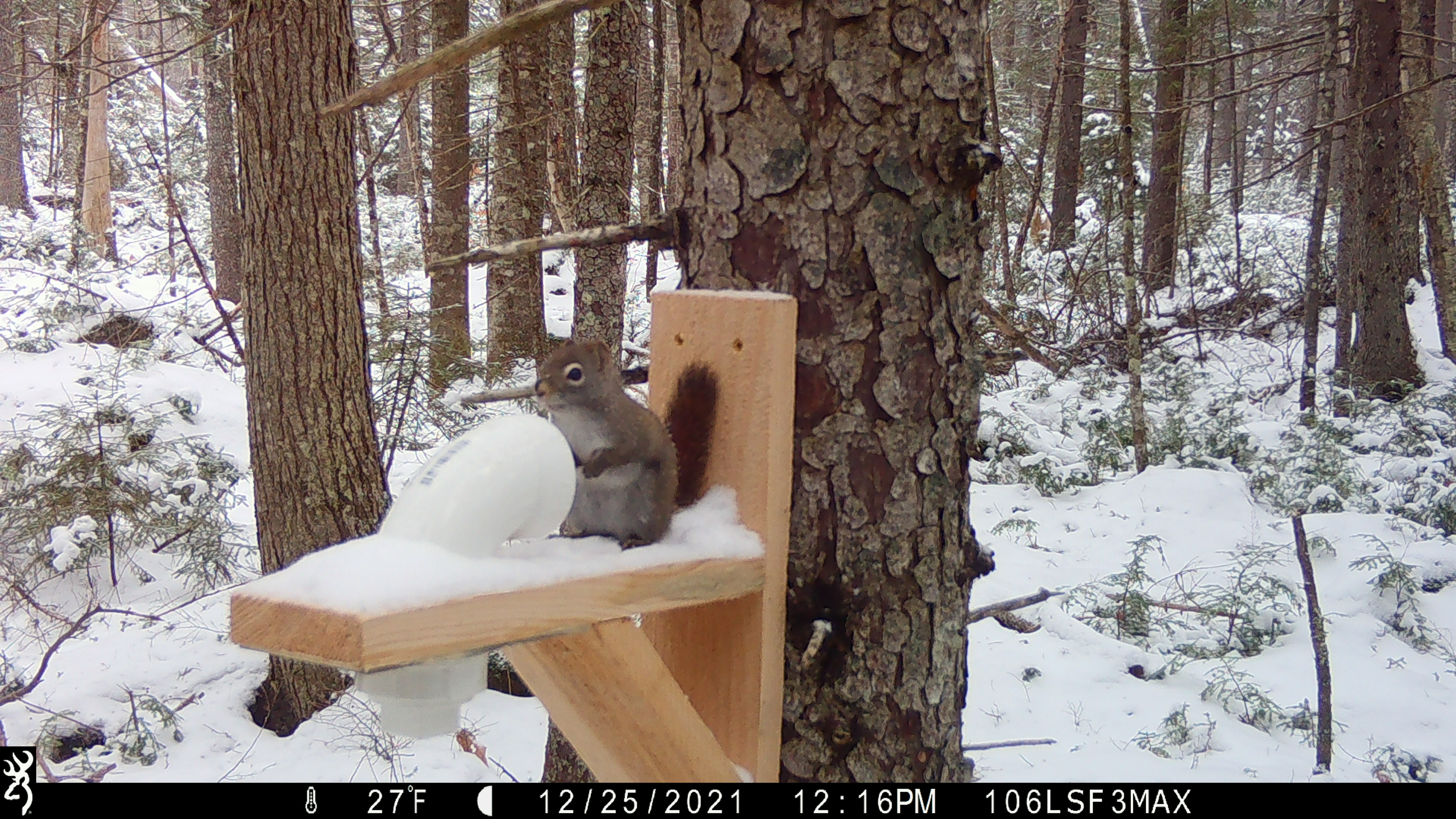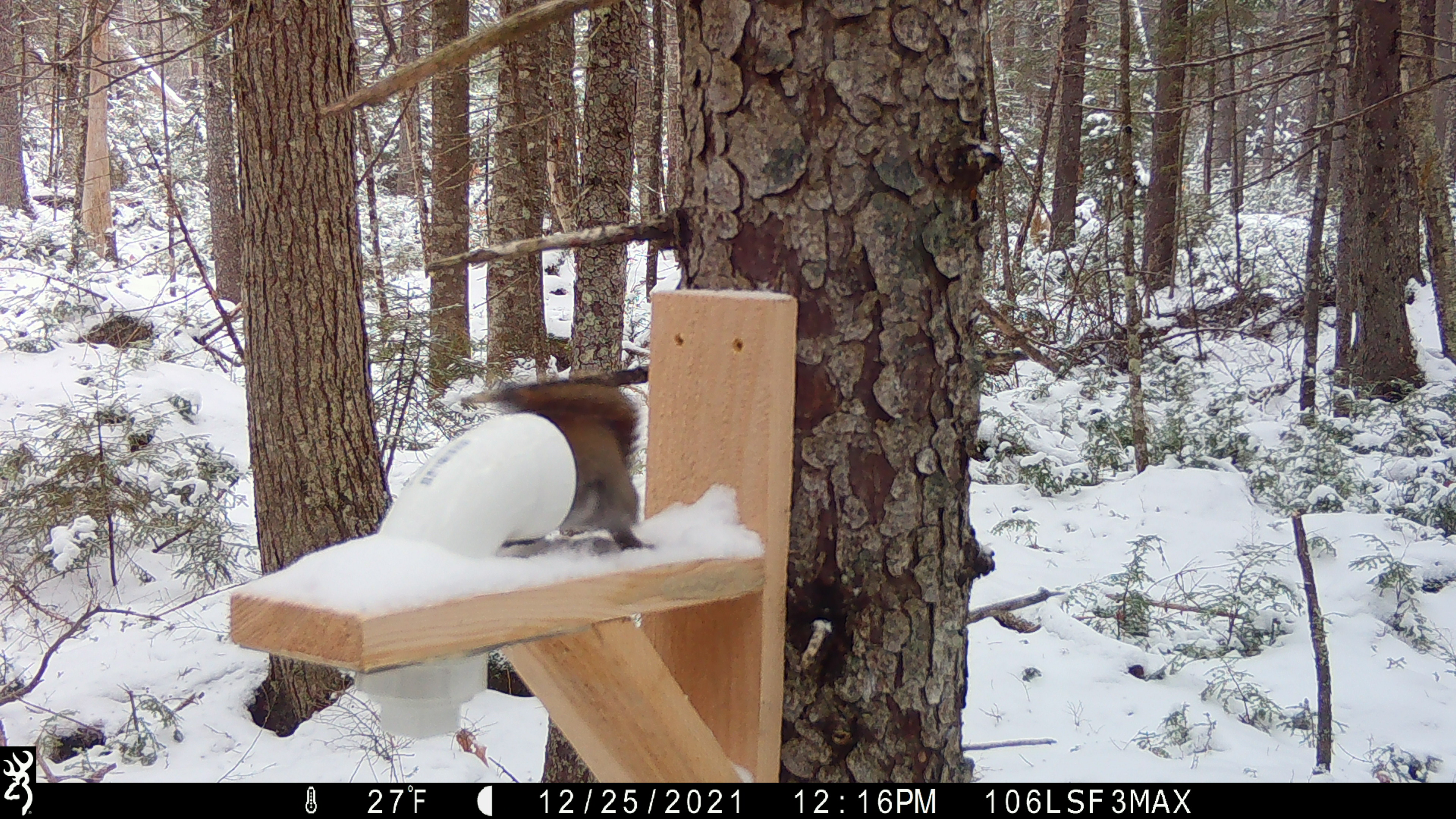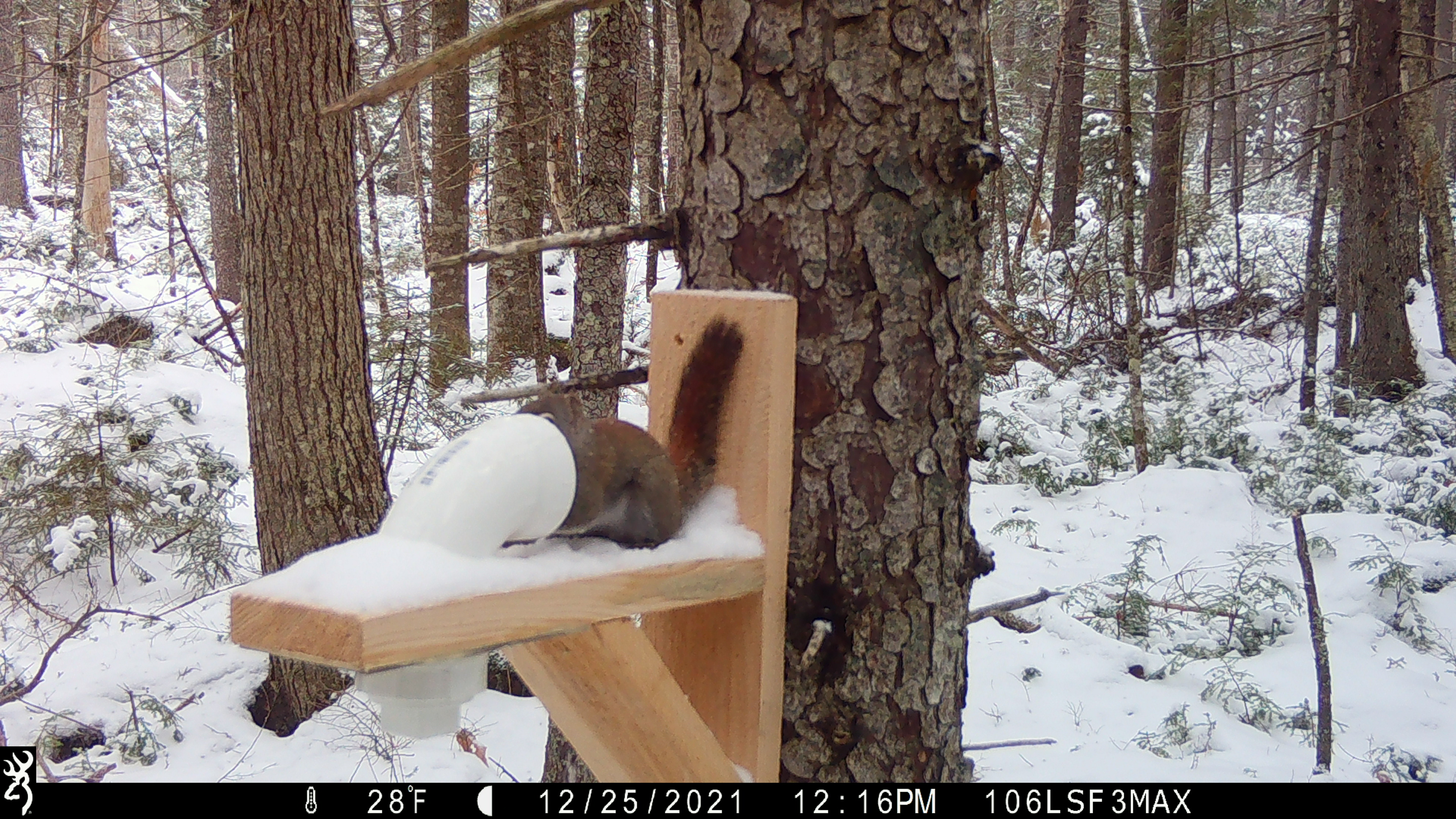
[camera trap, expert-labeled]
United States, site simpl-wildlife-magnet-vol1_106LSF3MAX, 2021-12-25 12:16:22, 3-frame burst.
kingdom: Animalia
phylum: Chordata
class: Mammalia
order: Rodentia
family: Sciuridae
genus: Tamiasciurus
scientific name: Tamiasciurus hudsonicus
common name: red squirrel